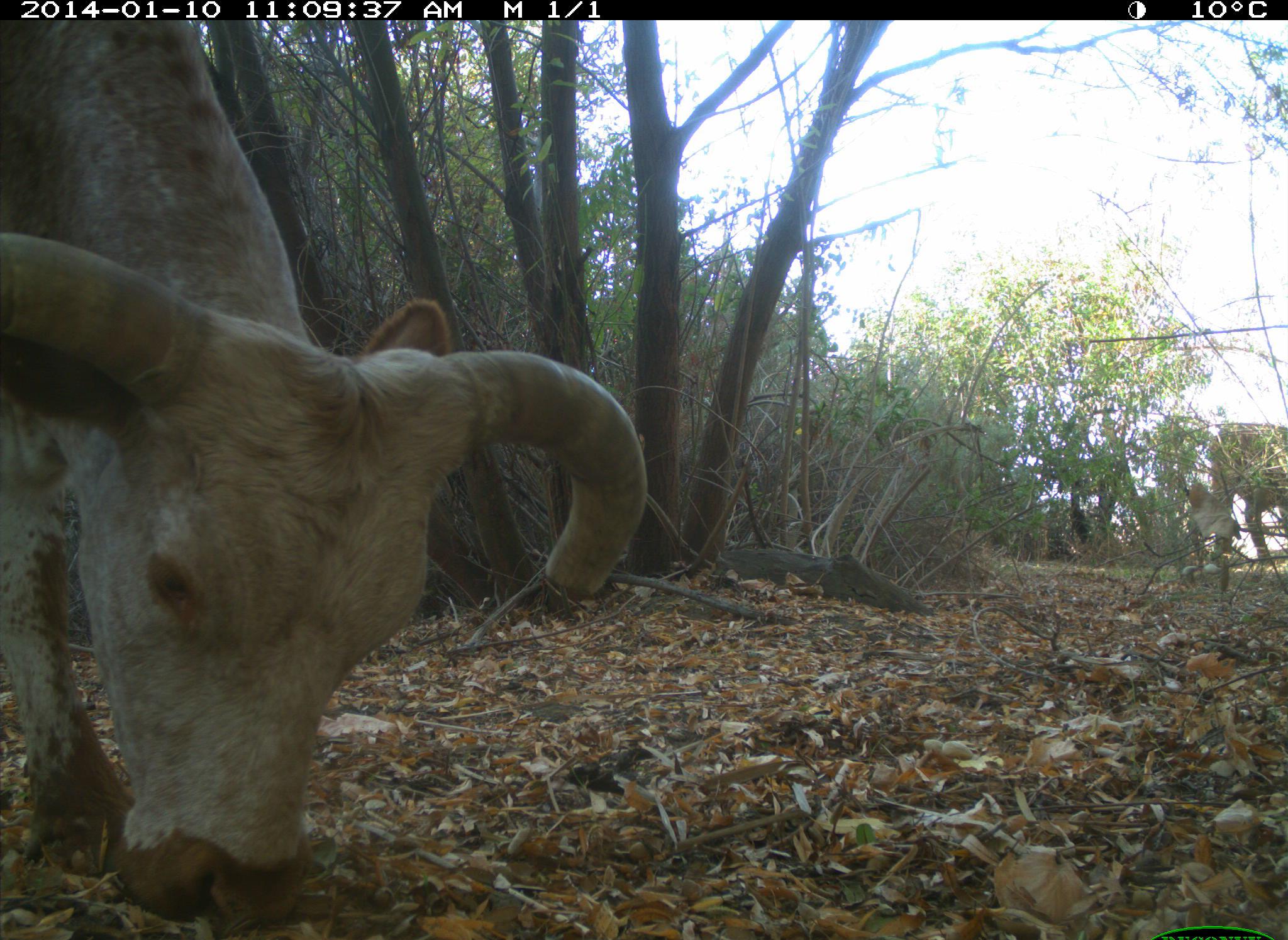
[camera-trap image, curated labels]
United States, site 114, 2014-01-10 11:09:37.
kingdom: Animalia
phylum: Chordata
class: Mammalia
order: Artiodactyla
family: Bovidae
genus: Bos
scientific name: Bos taurus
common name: cow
Cow (Bos taurus).